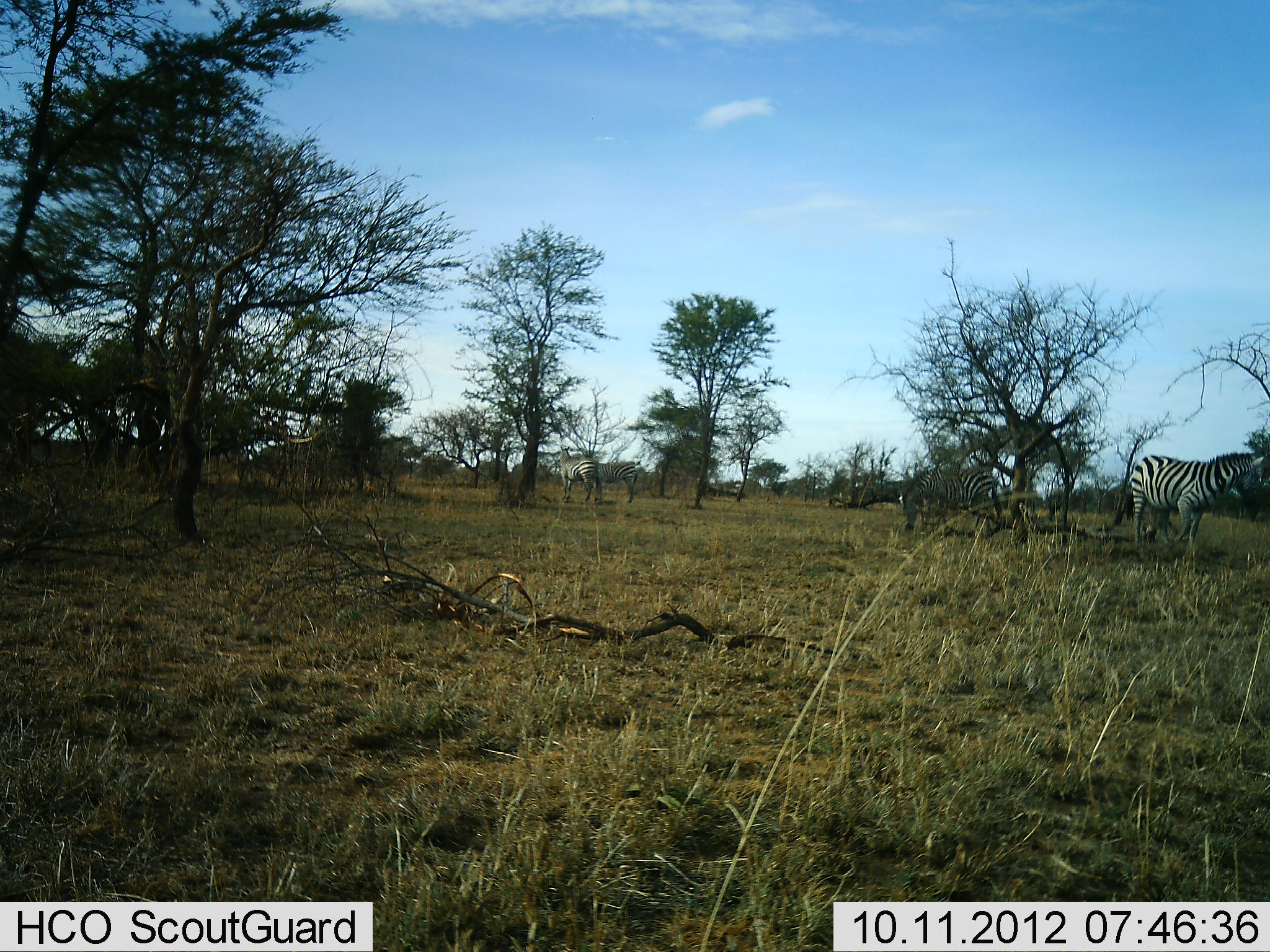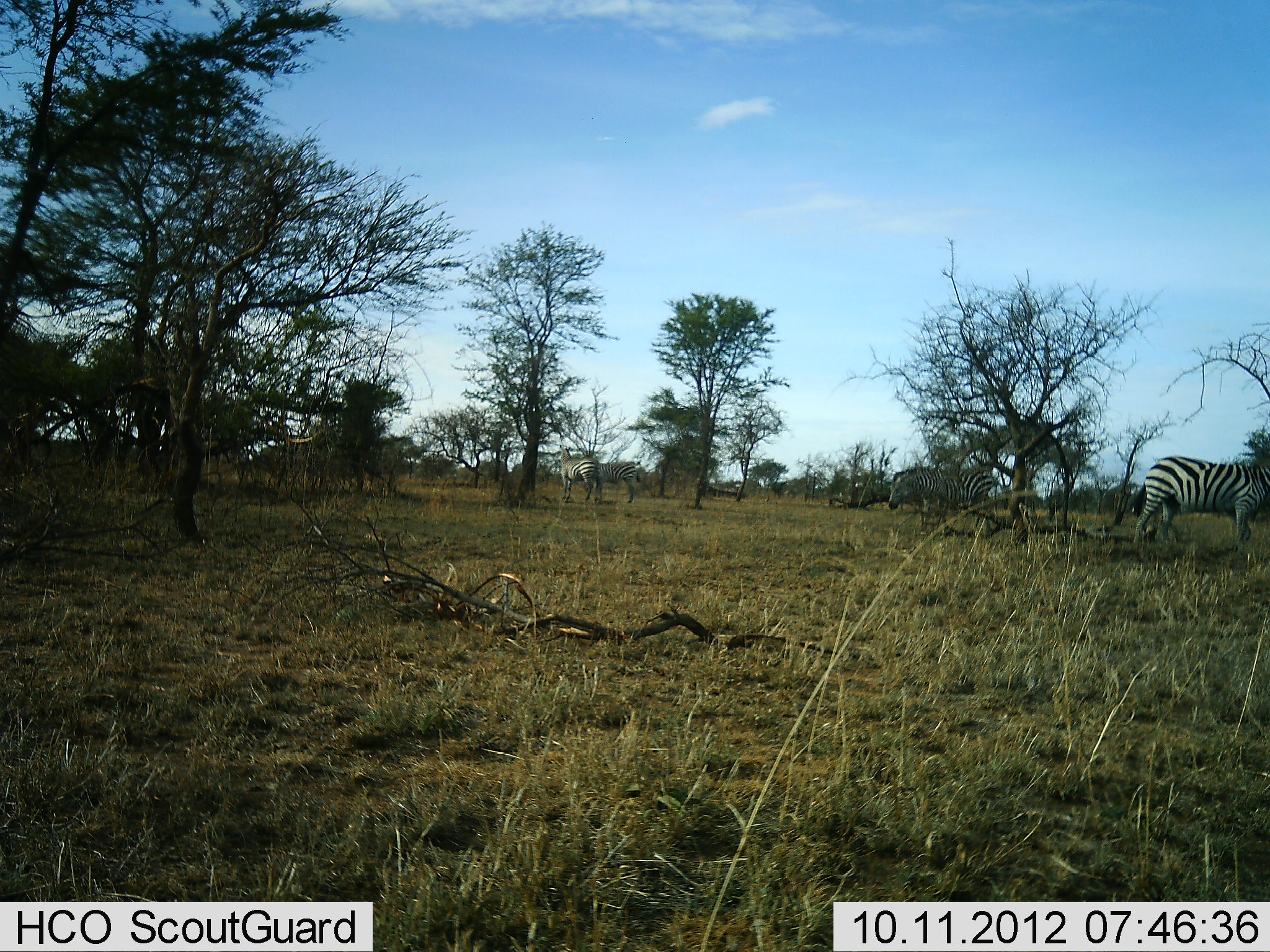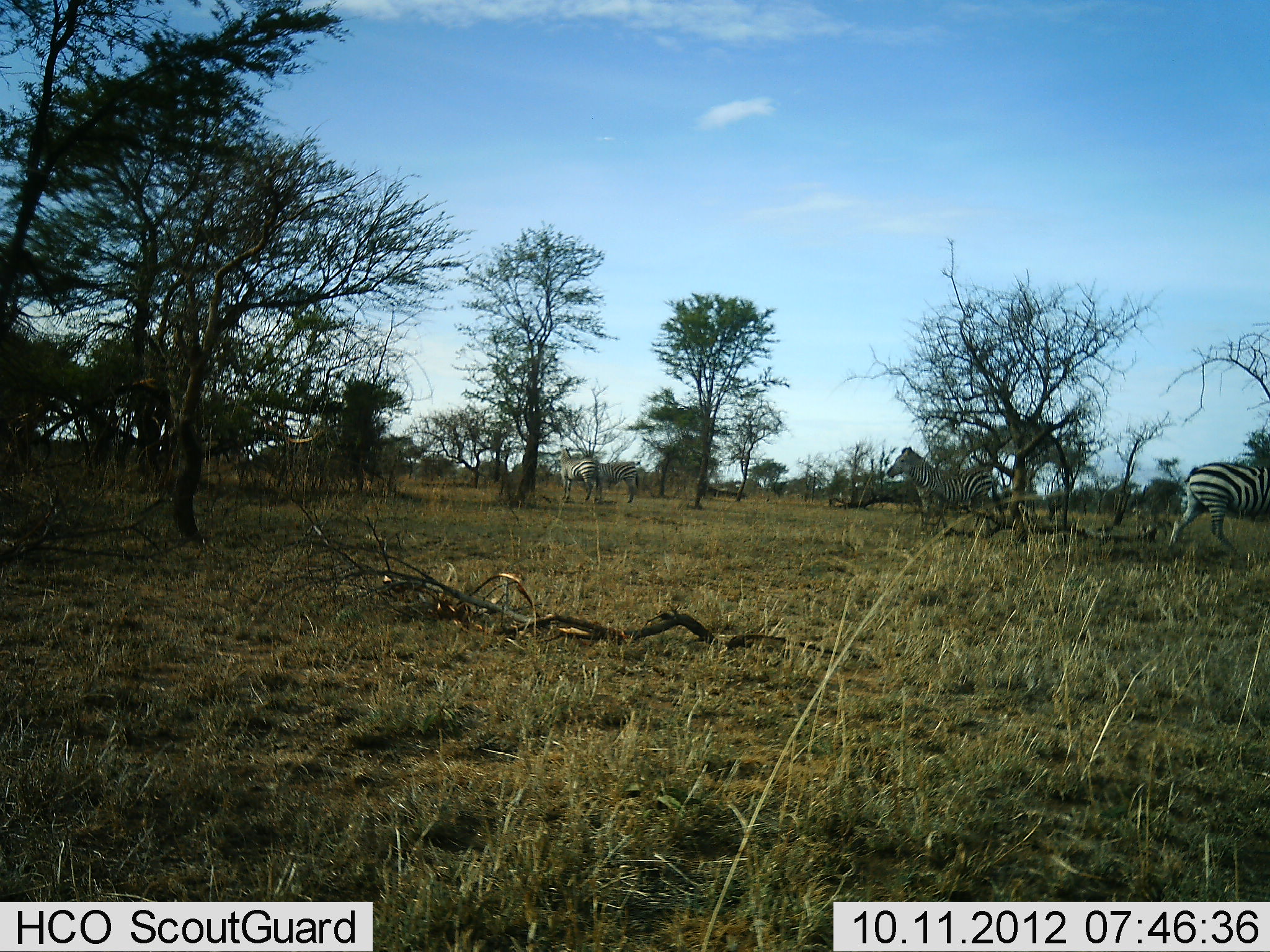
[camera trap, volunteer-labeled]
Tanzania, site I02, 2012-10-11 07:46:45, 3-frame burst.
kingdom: Animalia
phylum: Chordata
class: Mammalia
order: Perissodactyla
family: Equidae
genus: Equus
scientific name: Equus quagga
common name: plains zebra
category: zebra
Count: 4.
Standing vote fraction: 82%.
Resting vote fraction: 0%.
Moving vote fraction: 45%.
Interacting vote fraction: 0%.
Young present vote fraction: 0%.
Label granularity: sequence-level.